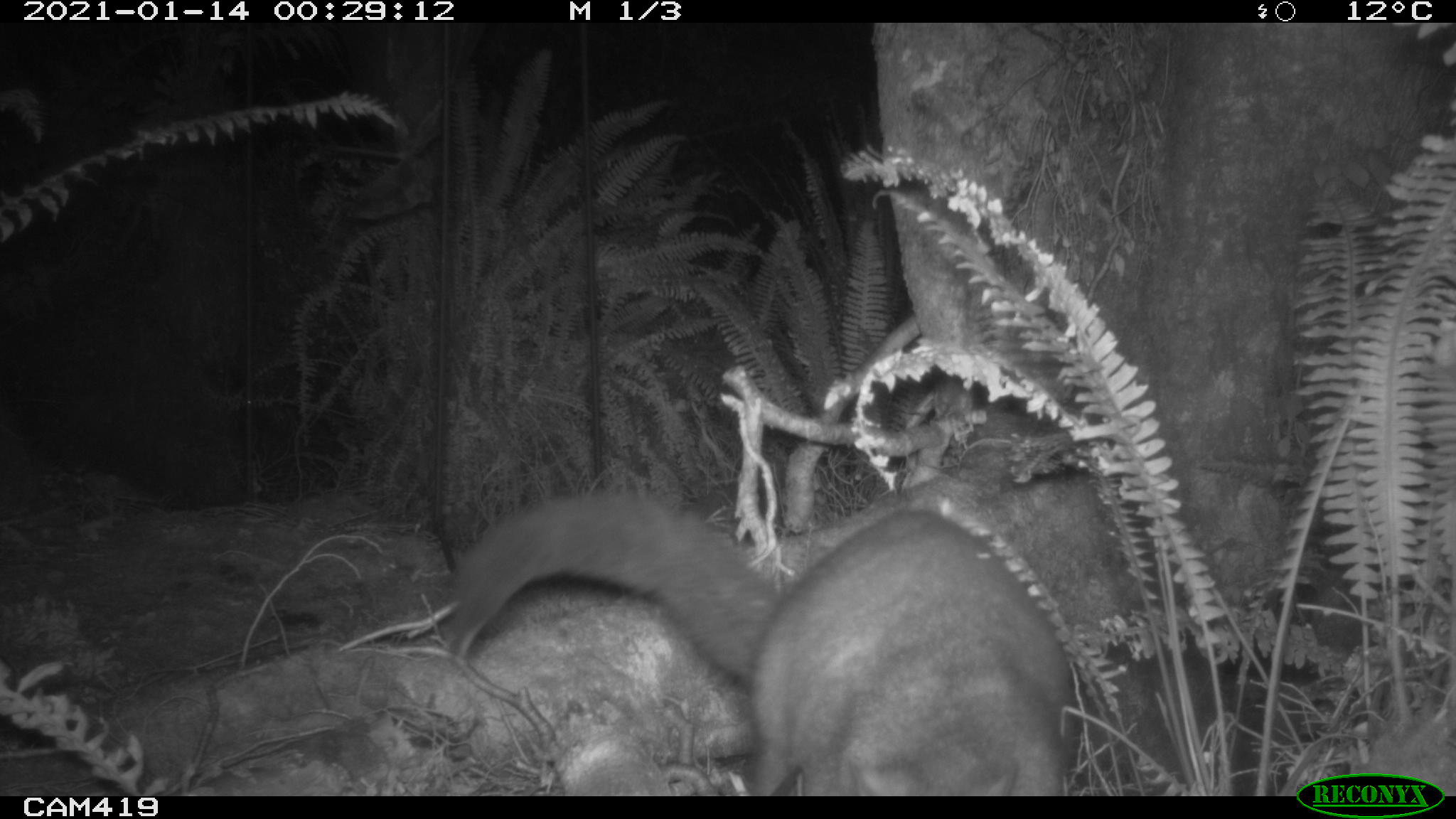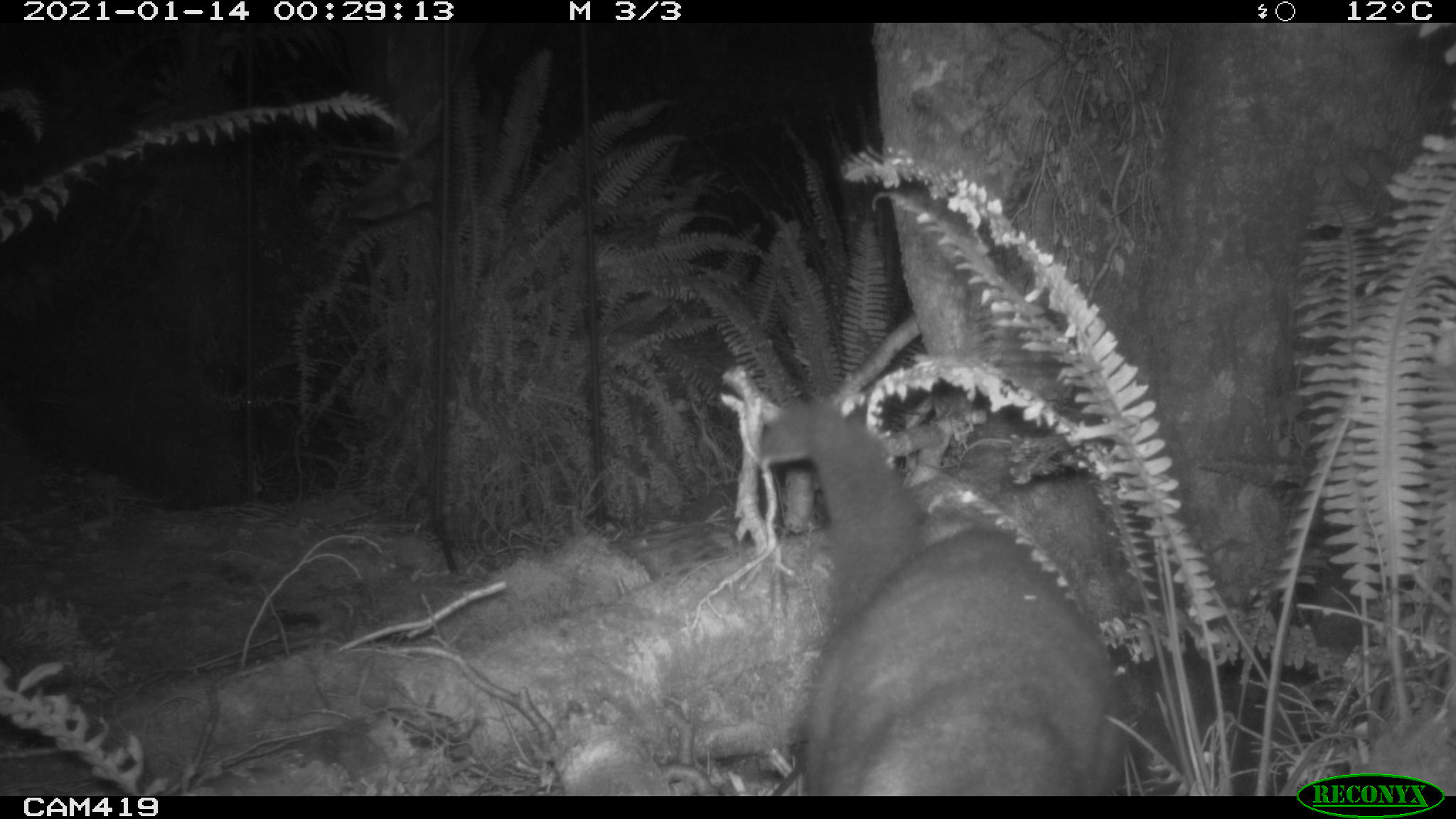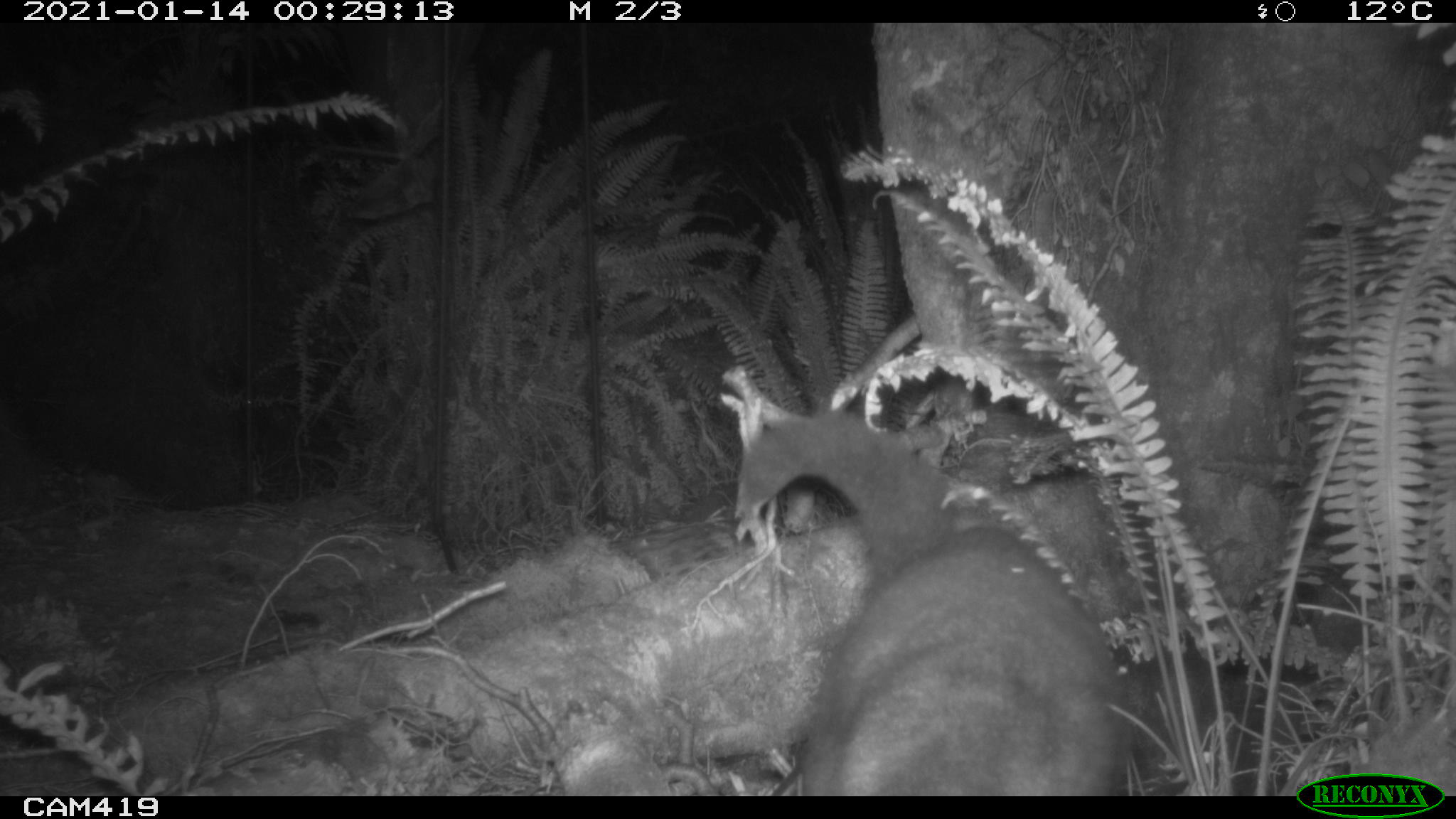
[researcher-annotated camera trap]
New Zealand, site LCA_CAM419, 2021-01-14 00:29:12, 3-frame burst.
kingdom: Animalia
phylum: Chordata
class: Mammalia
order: Diprotodontia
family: Phalangeridae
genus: Trichosurus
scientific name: Trichosurus vulpecula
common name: common brushtail possum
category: possum